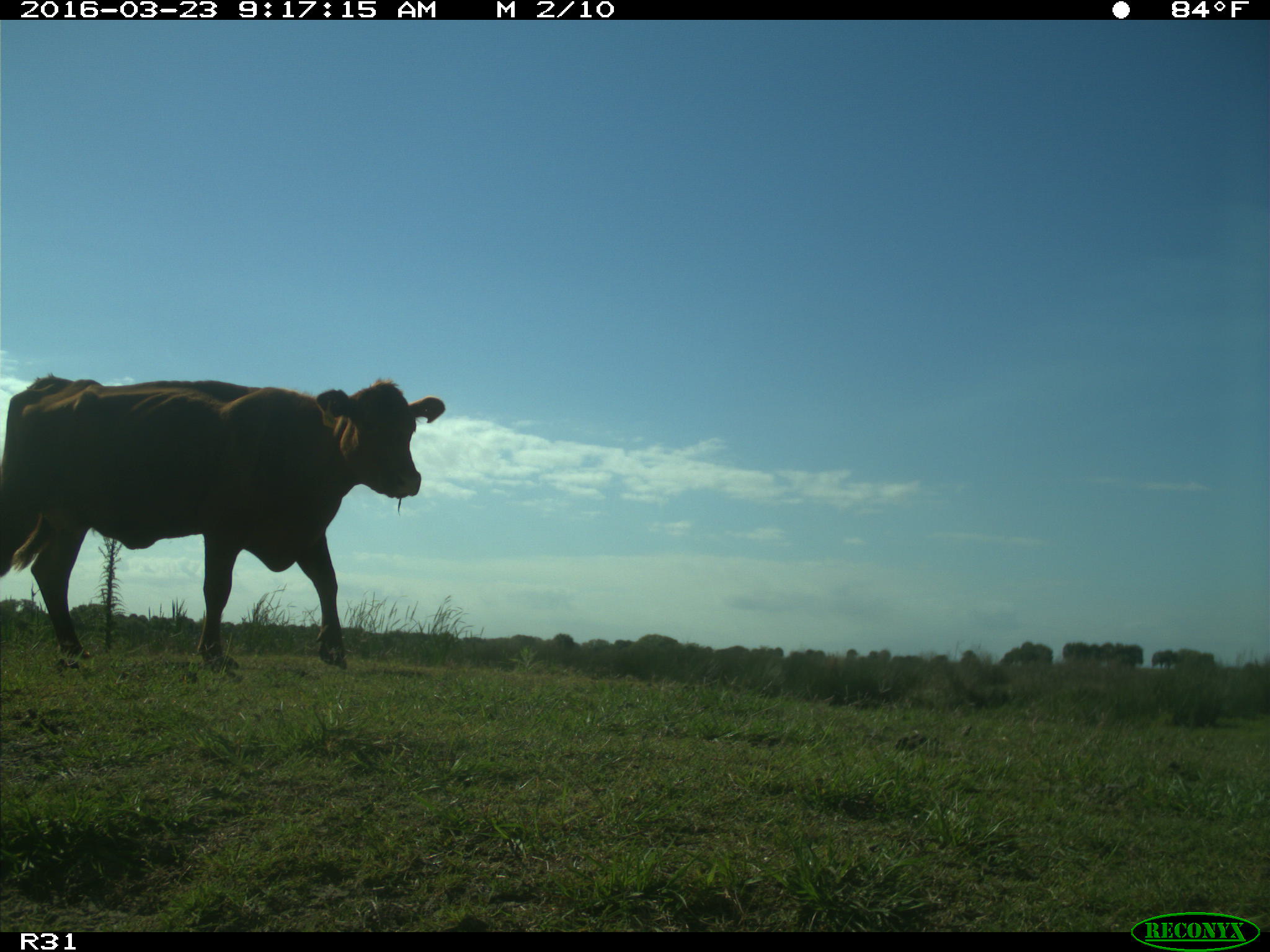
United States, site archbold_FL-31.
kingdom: Animalia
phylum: Chordata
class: Mammalia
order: Artiodactyla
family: Bovidae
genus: Bos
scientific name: Bos taurus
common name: domestic cow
Bos taurus (domestic cow).